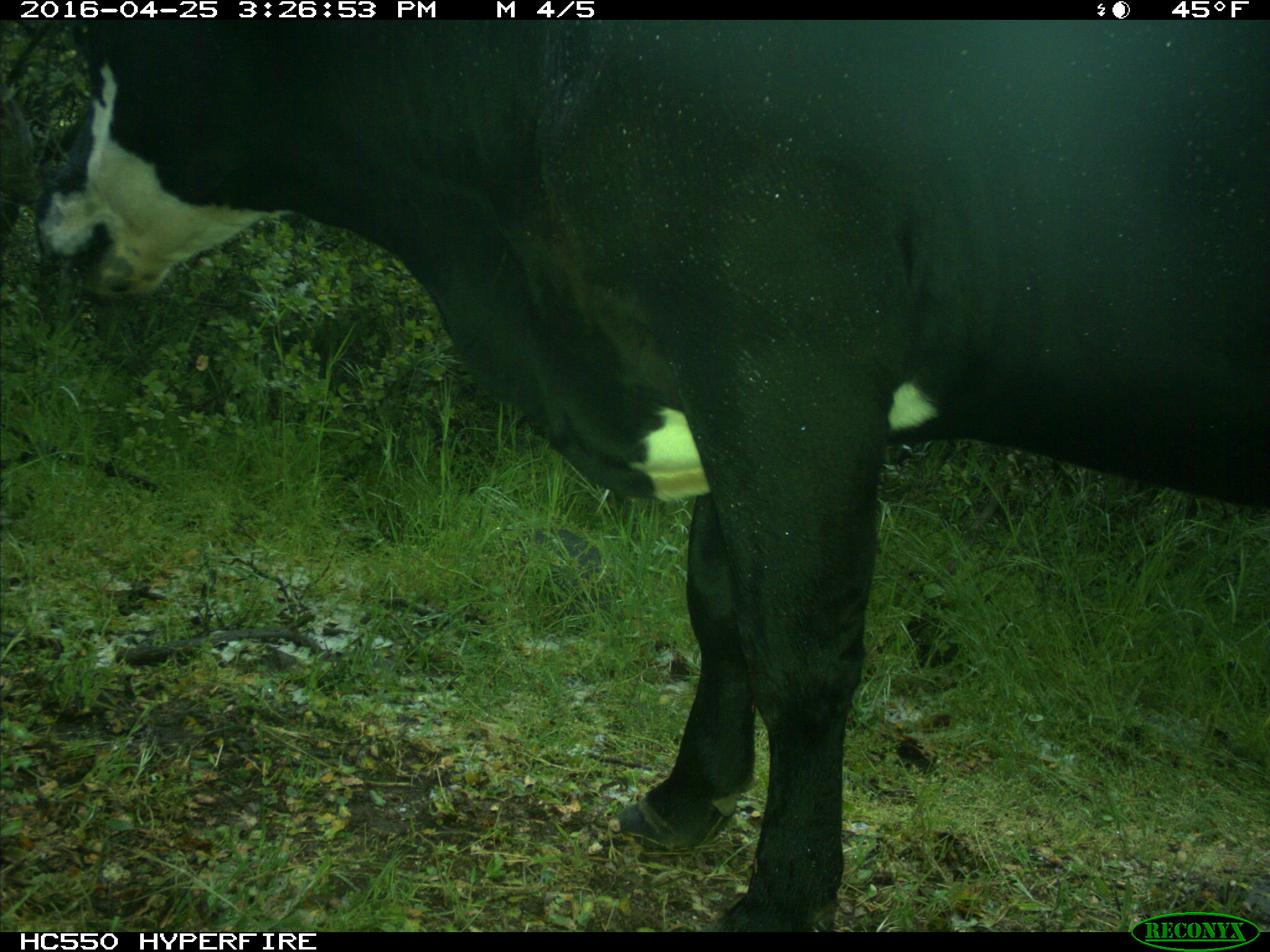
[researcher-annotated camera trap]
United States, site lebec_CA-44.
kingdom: Animalia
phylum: Chordata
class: Mammalia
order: Artiodactyla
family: Bovidae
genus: Bos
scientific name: Bos taurus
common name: domestic cow